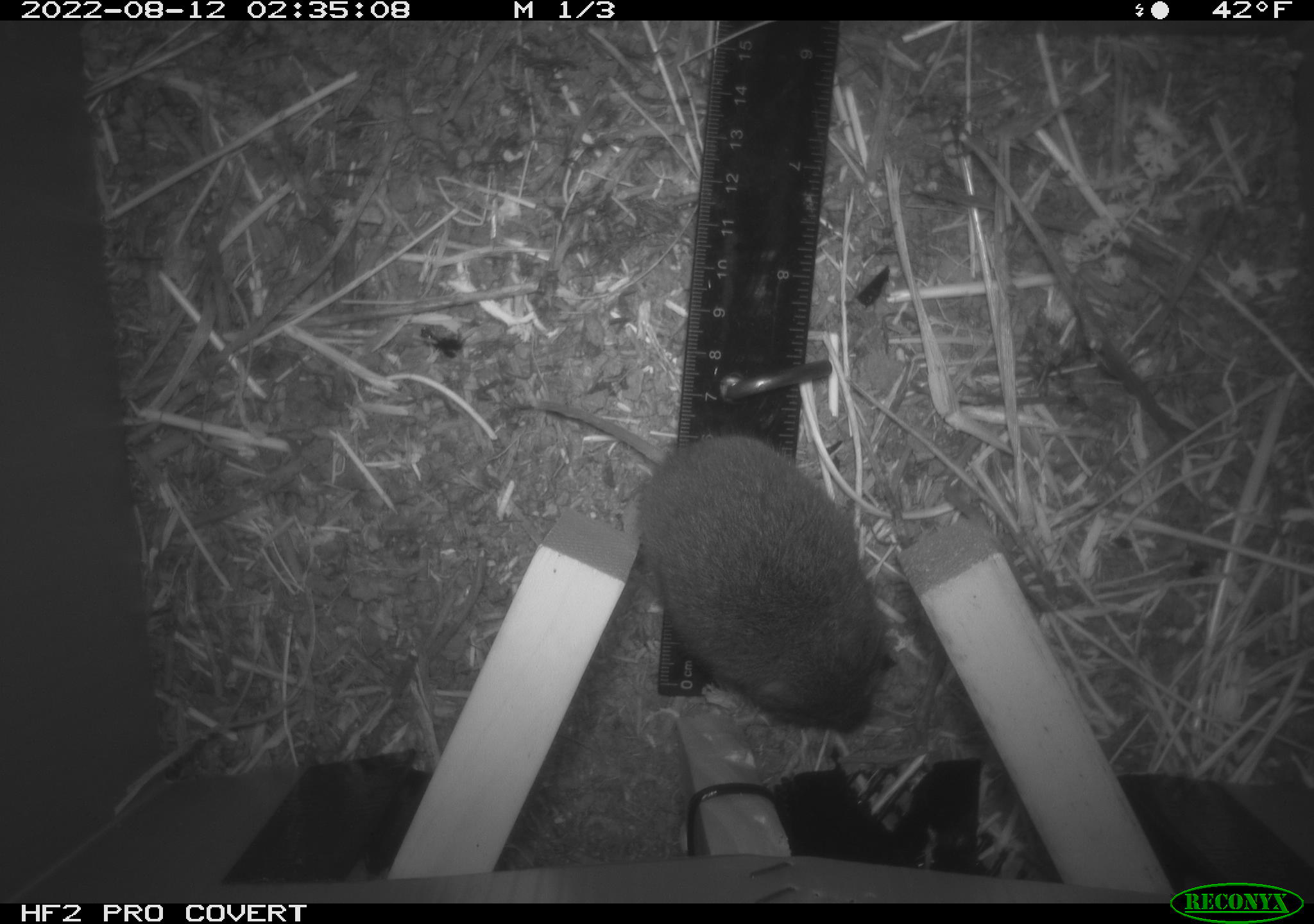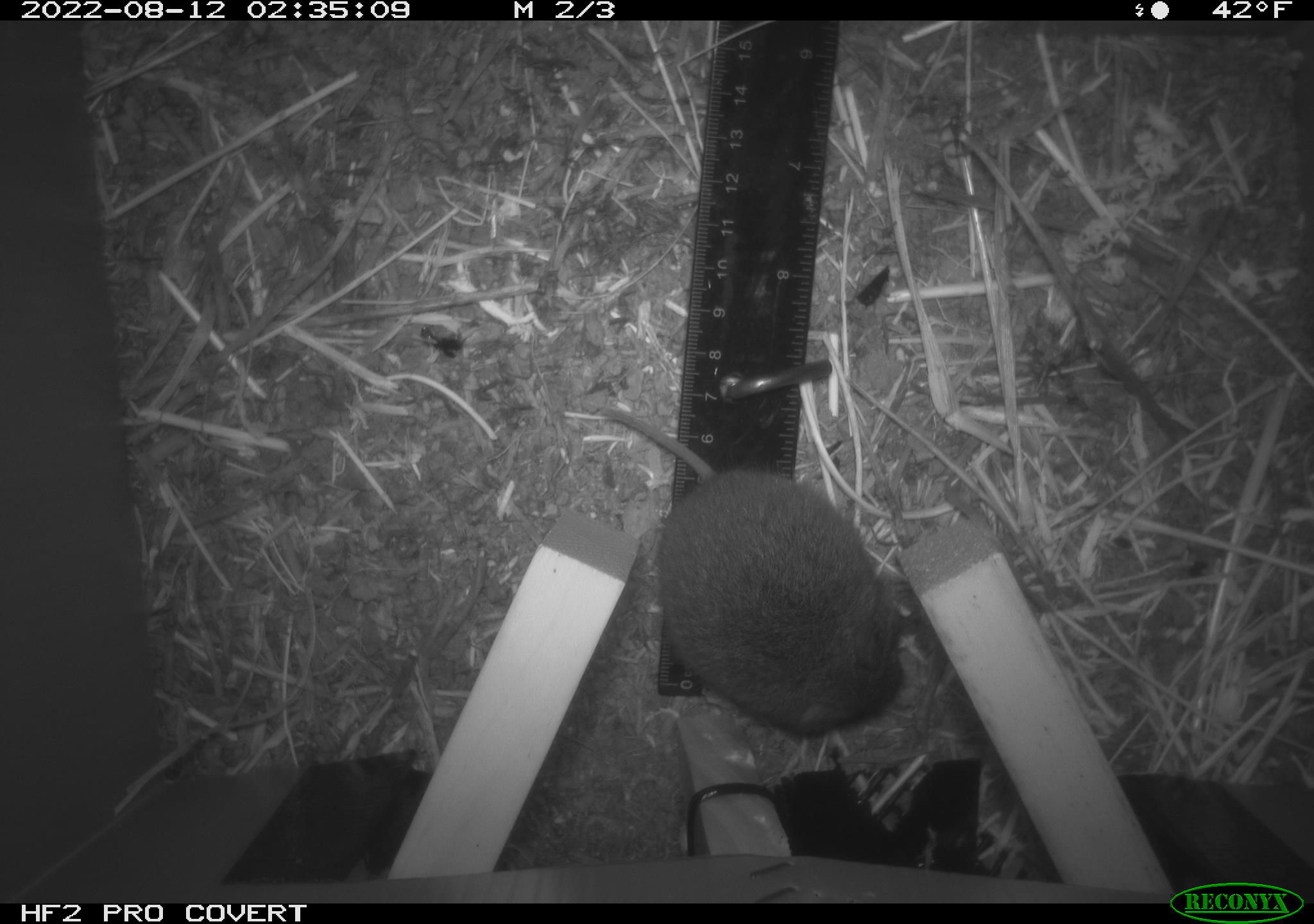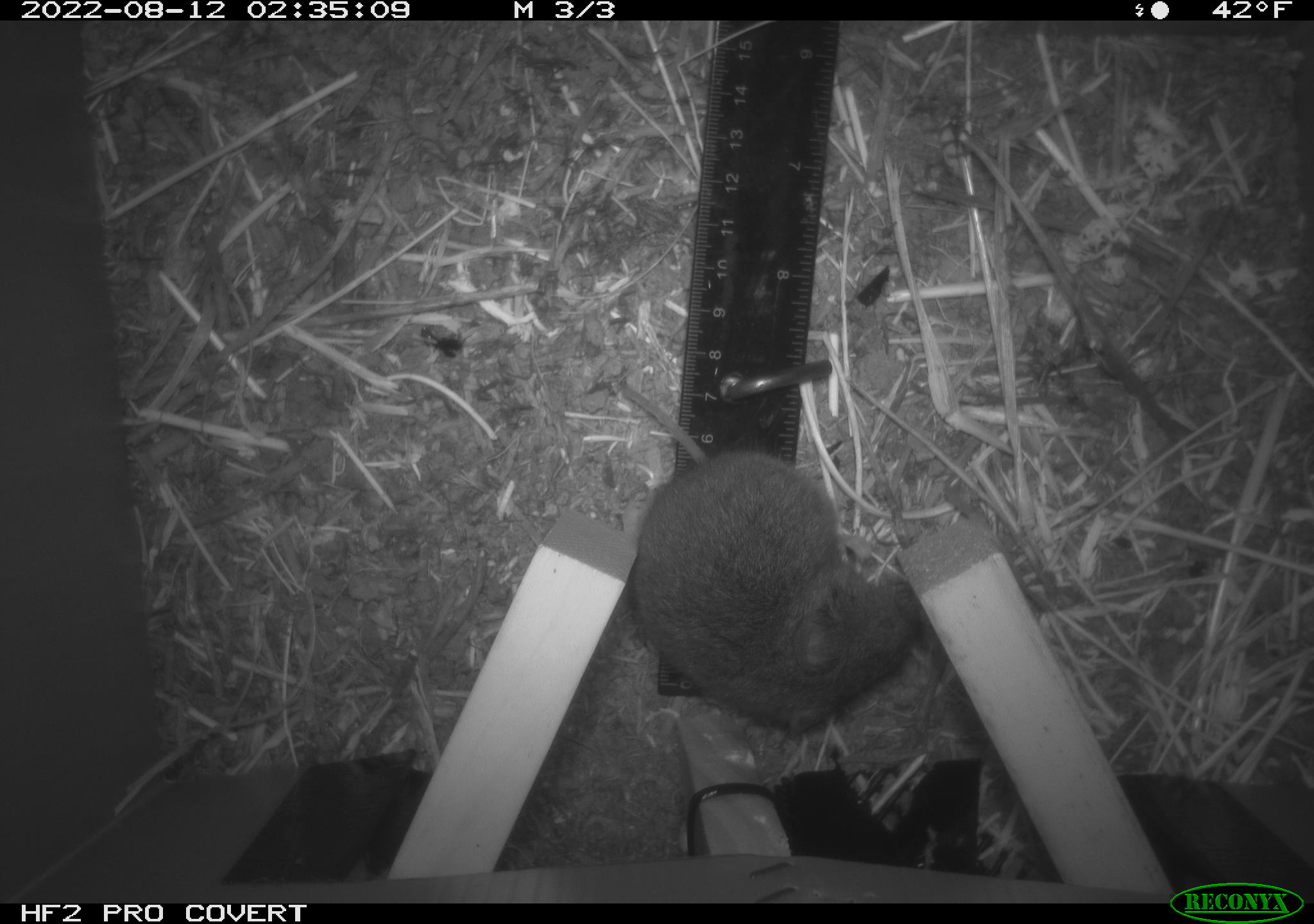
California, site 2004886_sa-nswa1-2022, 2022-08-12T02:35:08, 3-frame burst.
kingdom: Animalia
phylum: Chordata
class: Mammalia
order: Rodentia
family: Cricetidae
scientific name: Cricetidae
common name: hamsters, voles, lemmings, and allies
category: cricetidae family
Cricetidae family (hamsters, voles, lemmings, and allies) (Cricetidae).